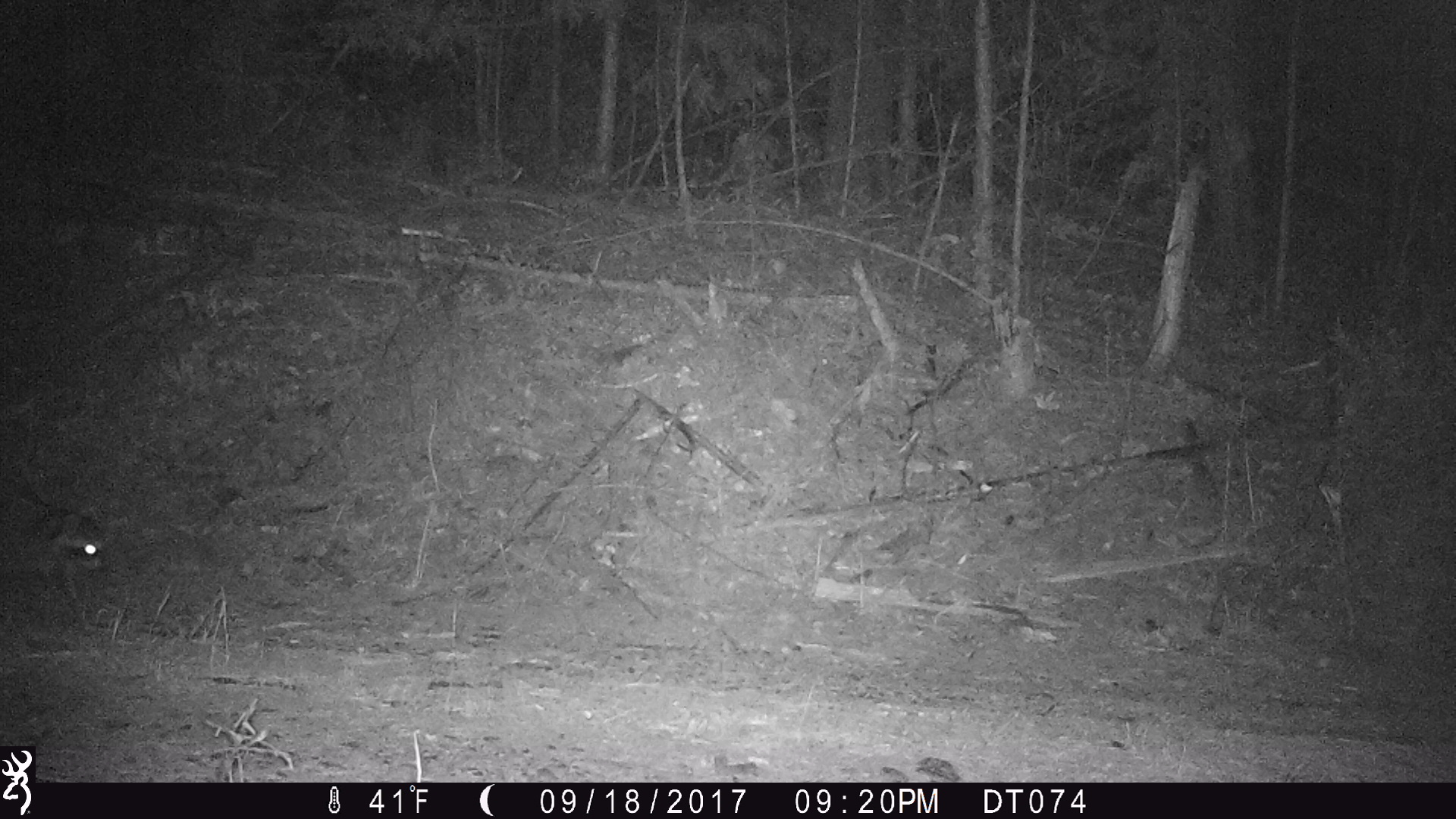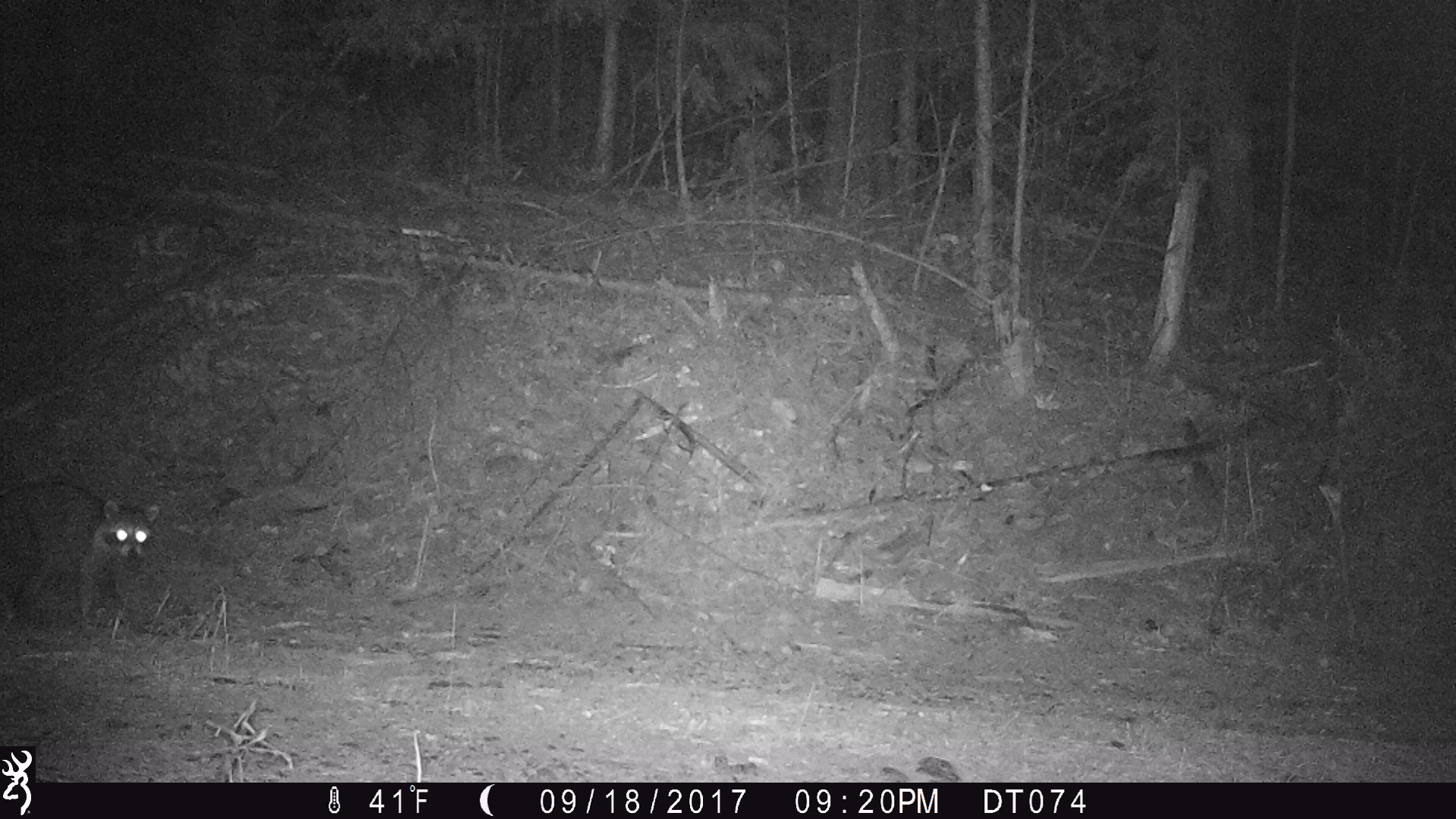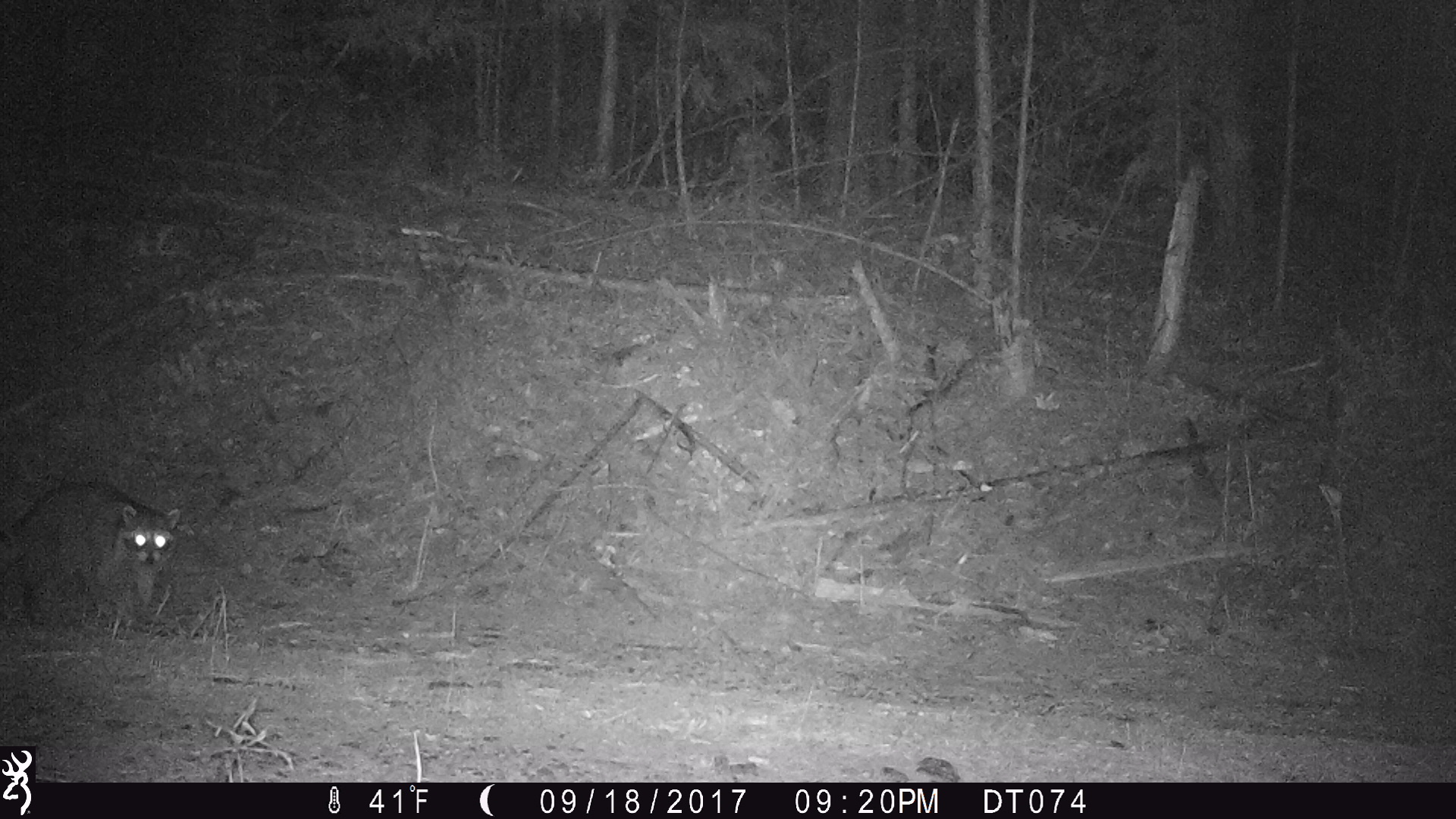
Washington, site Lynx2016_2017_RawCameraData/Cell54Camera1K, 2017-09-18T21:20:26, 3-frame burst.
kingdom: Animalia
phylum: Chordata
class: Mammalia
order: Carnivora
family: Procyonidae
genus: Procyon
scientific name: Procyon lotor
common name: common raccoon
Procyon lotor (common raccoon). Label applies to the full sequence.